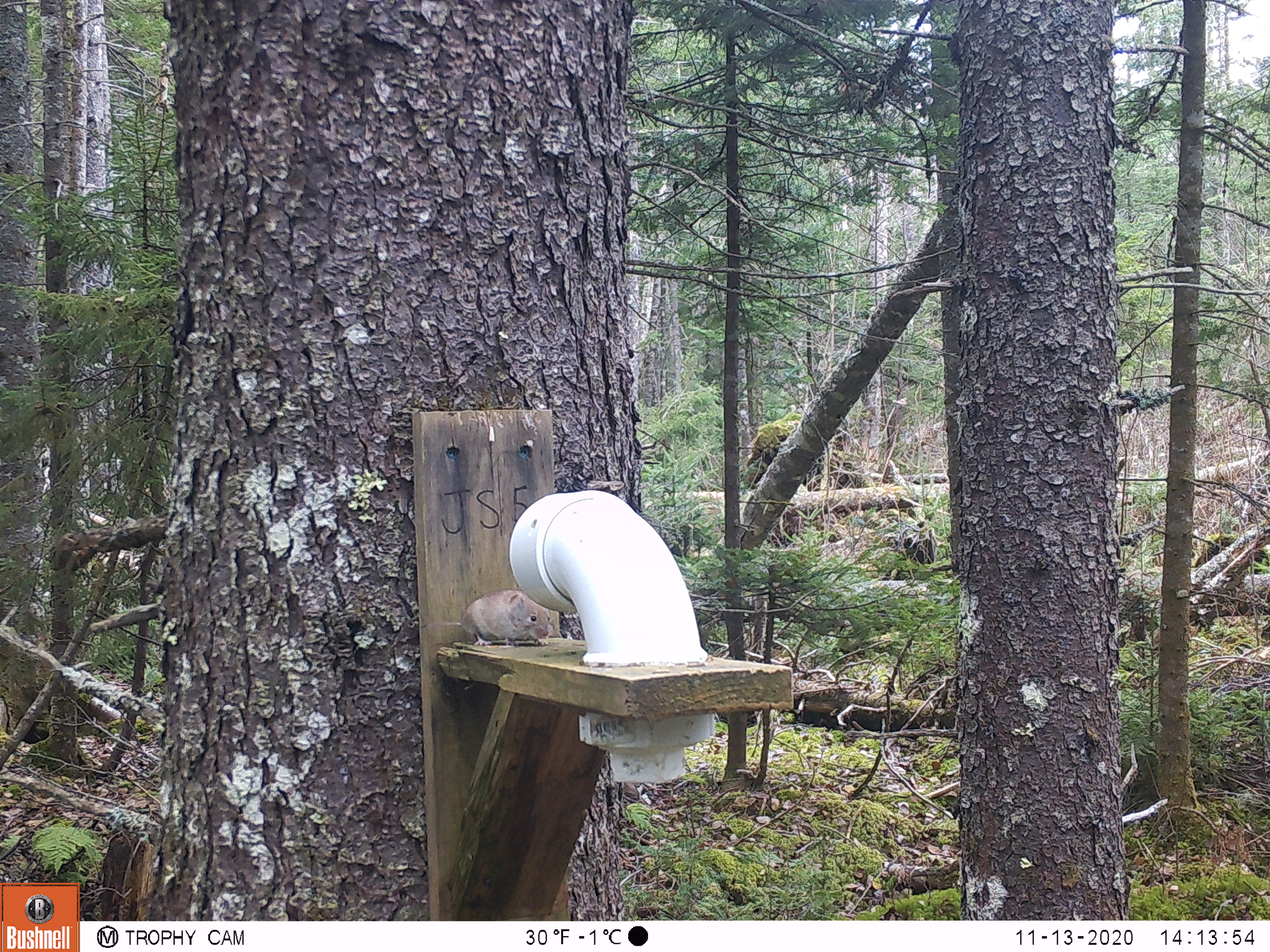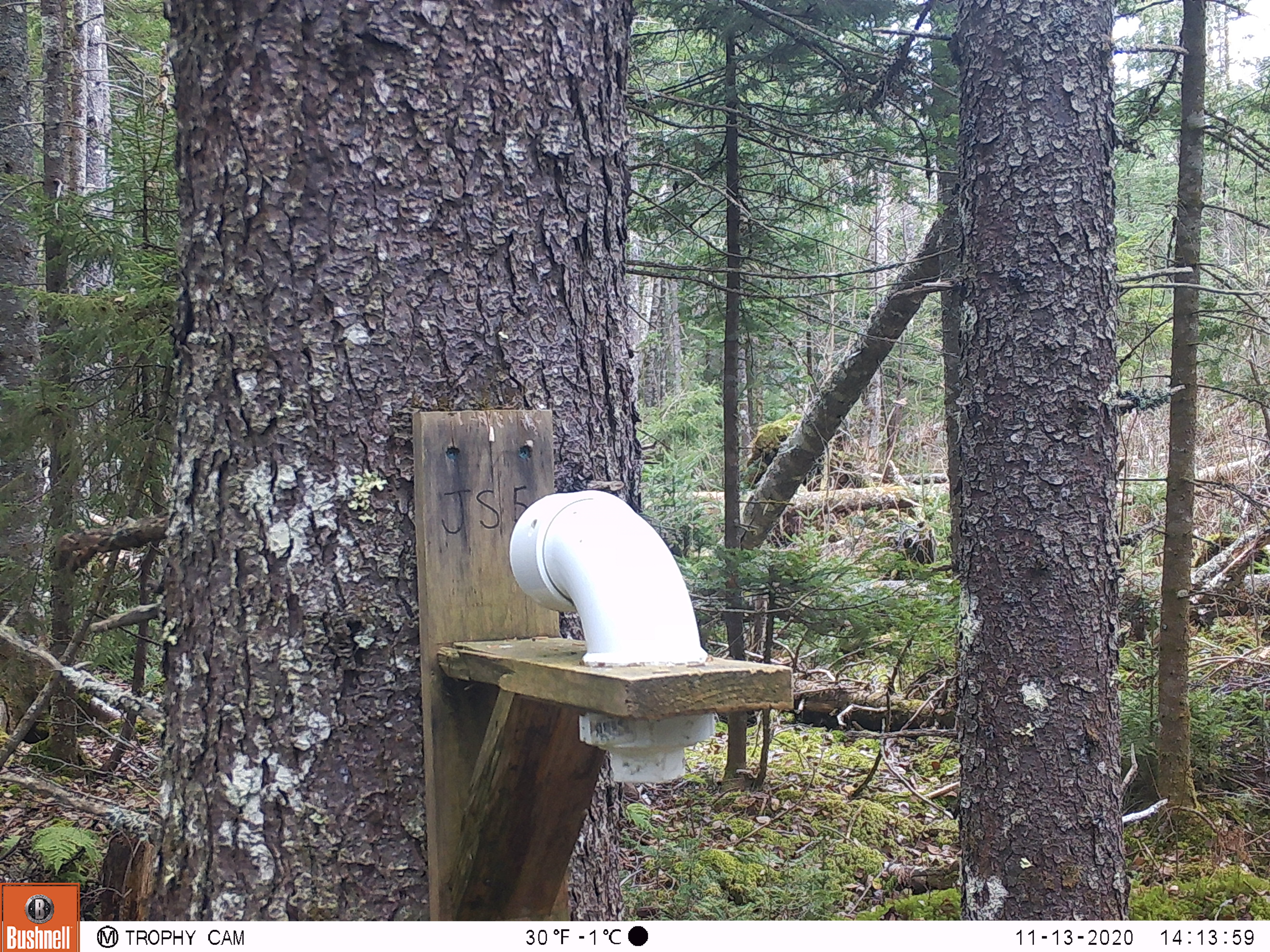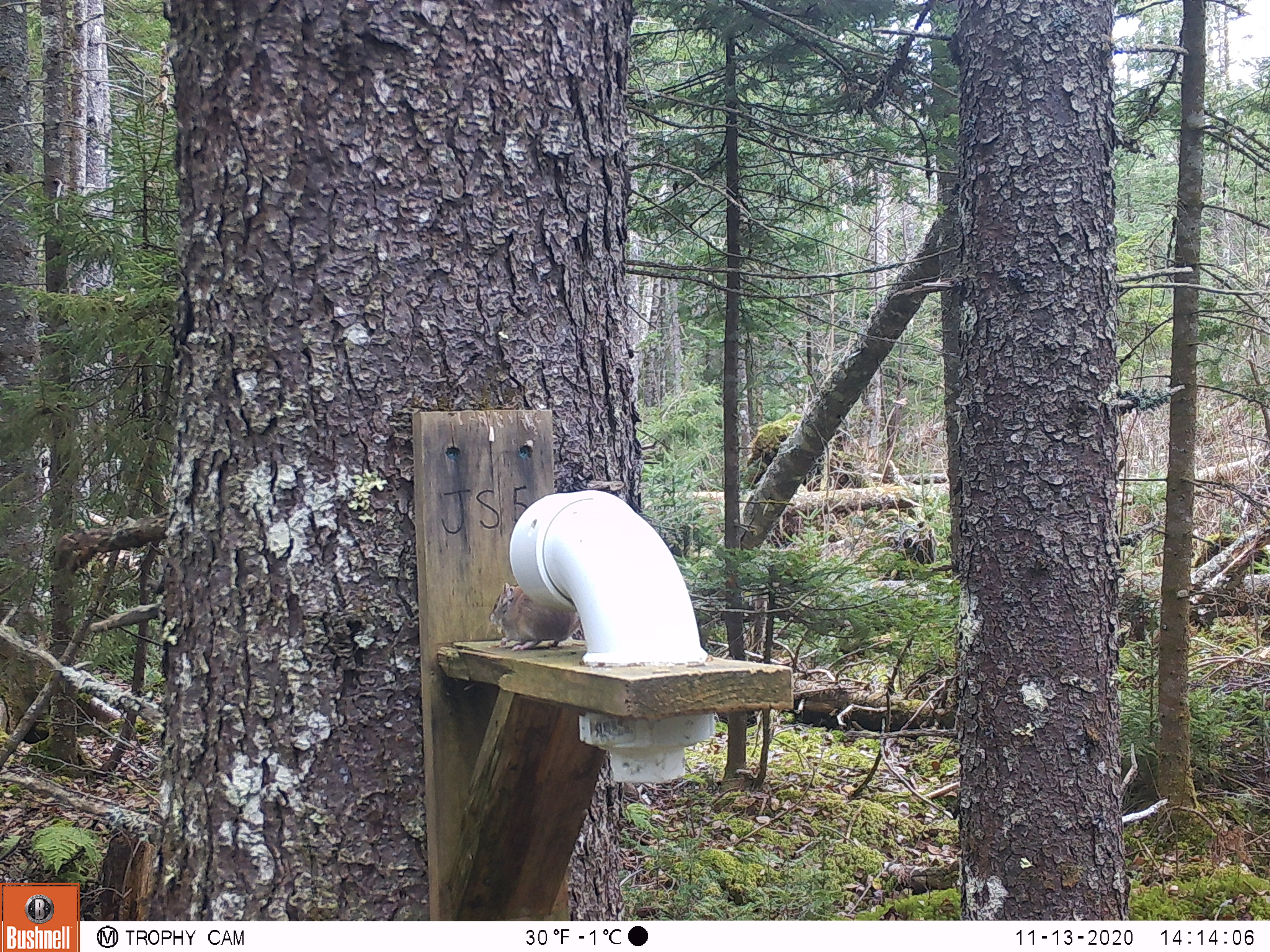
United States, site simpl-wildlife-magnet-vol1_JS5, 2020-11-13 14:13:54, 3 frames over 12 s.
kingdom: Animalia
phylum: Chordata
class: Mammalia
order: Rodentia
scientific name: Rodentia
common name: mouse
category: mouse sp.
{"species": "mouse sp. (mouse) (Rodentia)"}